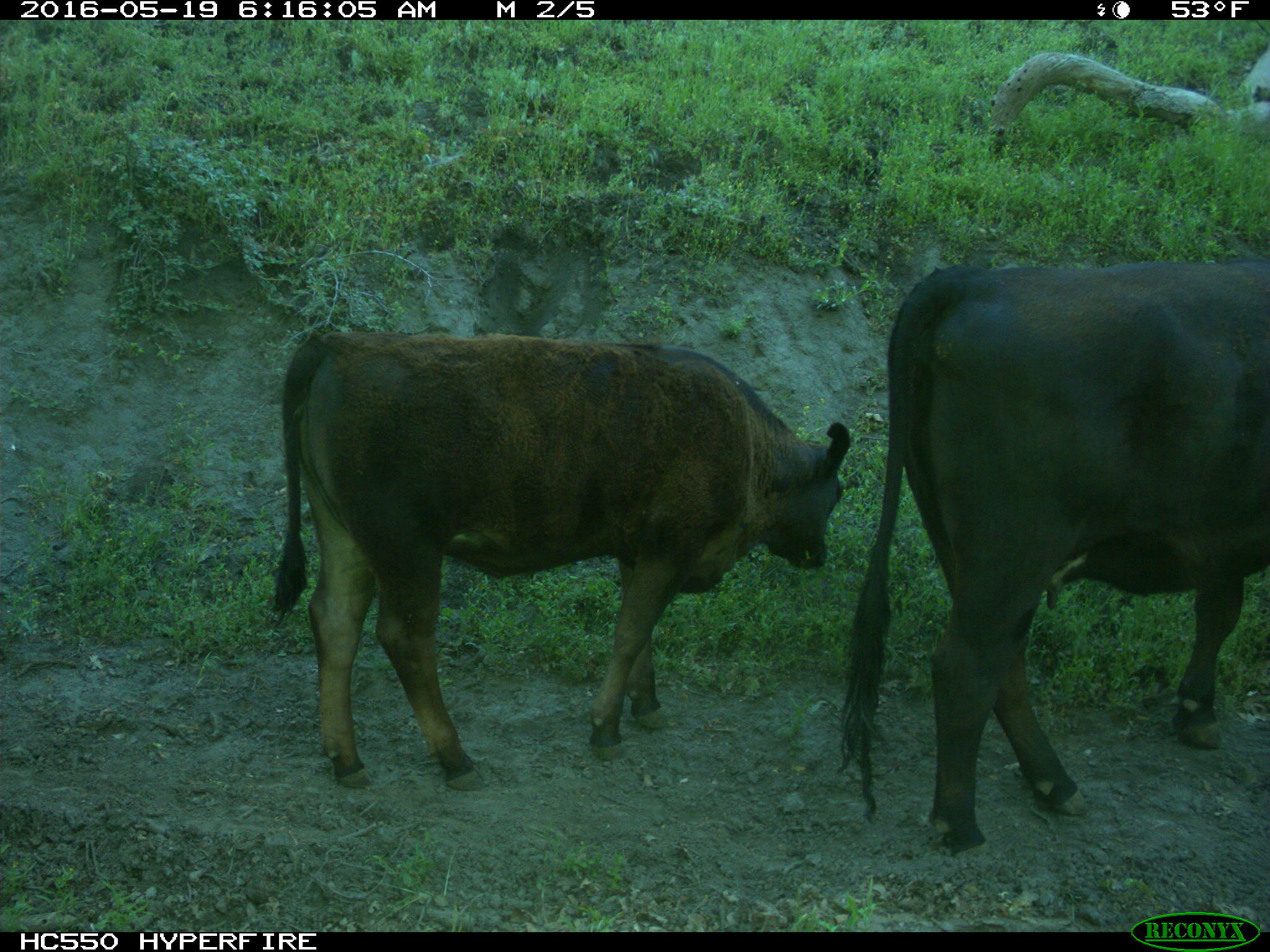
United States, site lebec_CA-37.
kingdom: Animalia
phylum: Chordata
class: Mammalia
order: Artiodactyla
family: Bovidae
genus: Bos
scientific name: Bos taurus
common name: domestic cow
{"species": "Bos taurus (domestic cow)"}